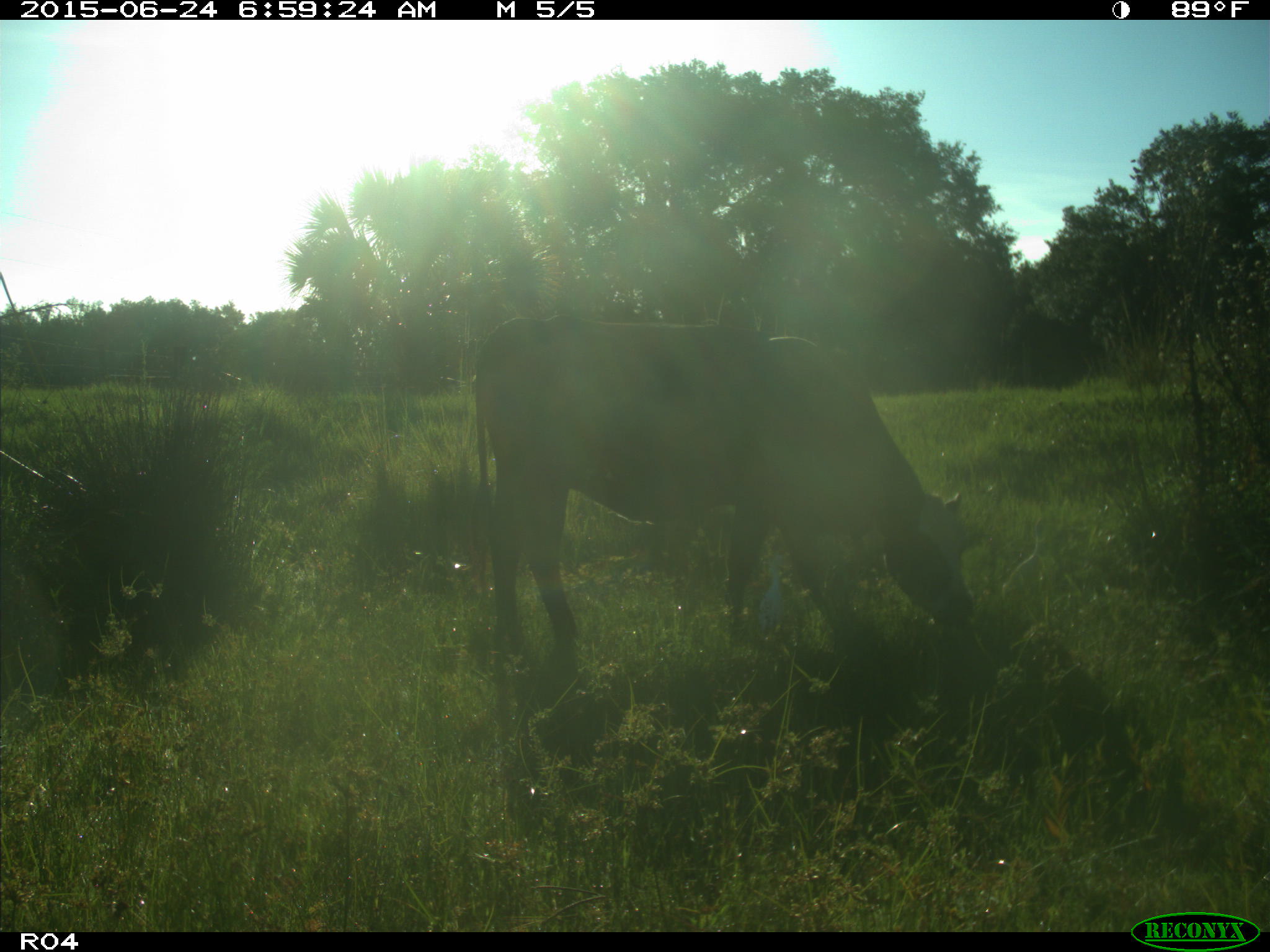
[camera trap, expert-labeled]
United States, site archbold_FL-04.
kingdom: Animalia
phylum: Chordata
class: Mammalia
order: Artiodactyla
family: Bovidae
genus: Bos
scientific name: Bos taurus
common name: domestic cow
Bos taurus (domestic cow).